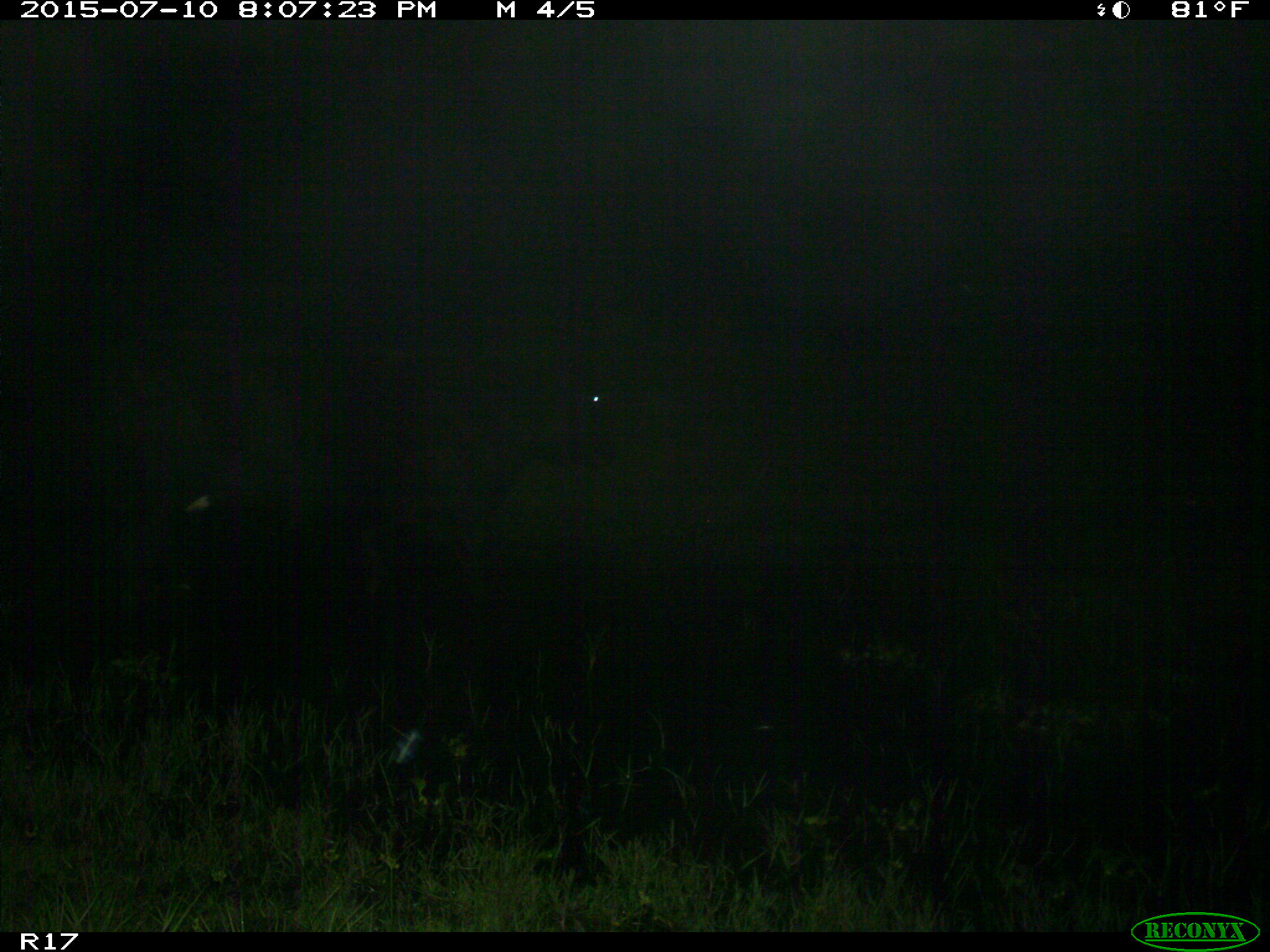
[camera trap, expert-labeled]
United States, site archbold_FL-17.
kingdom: Animalia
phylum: Chordata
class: Mammalia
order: Artiodactyla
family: Bovidae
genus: Bos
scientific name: Bos taurus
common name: domestic cow